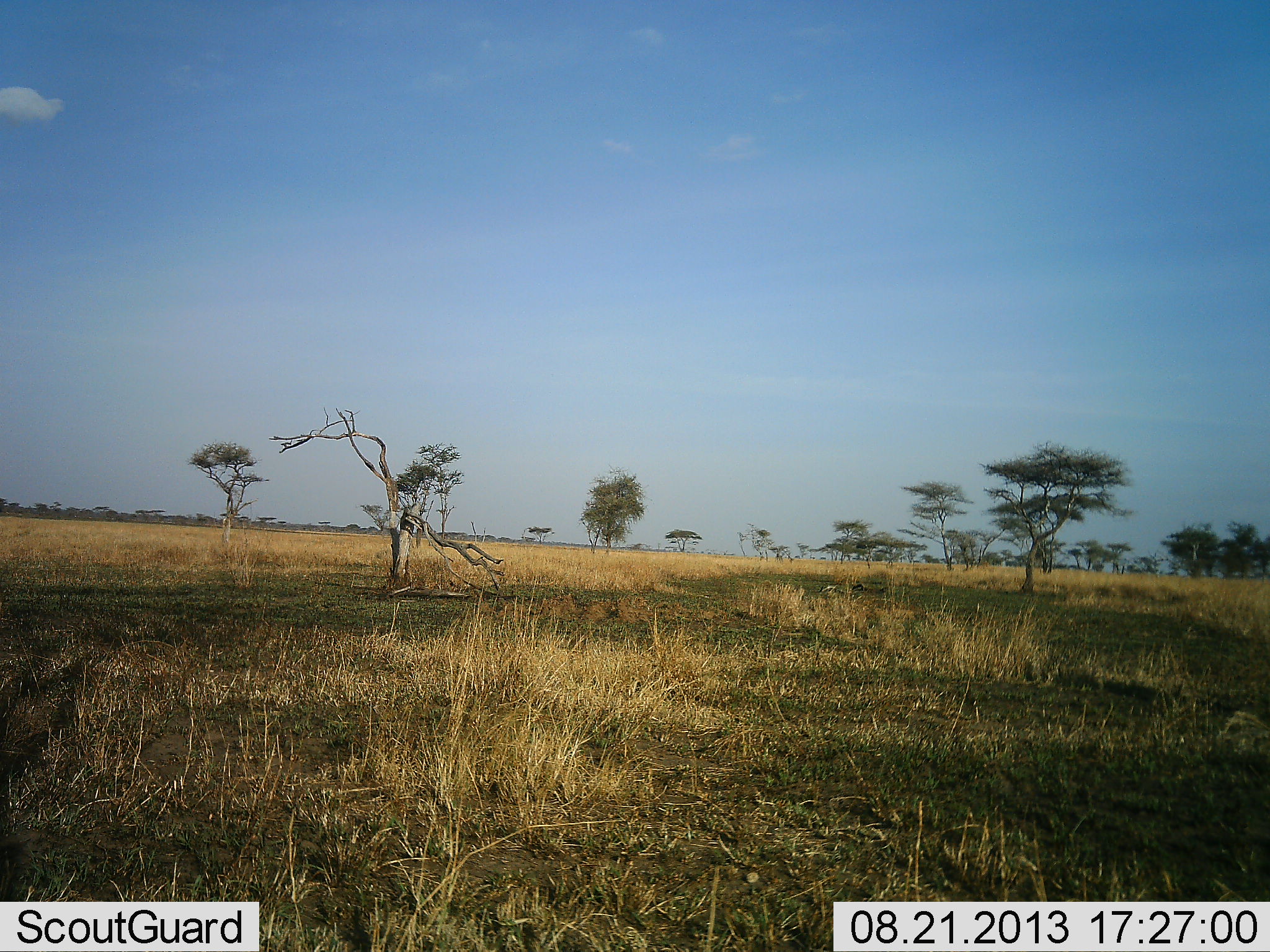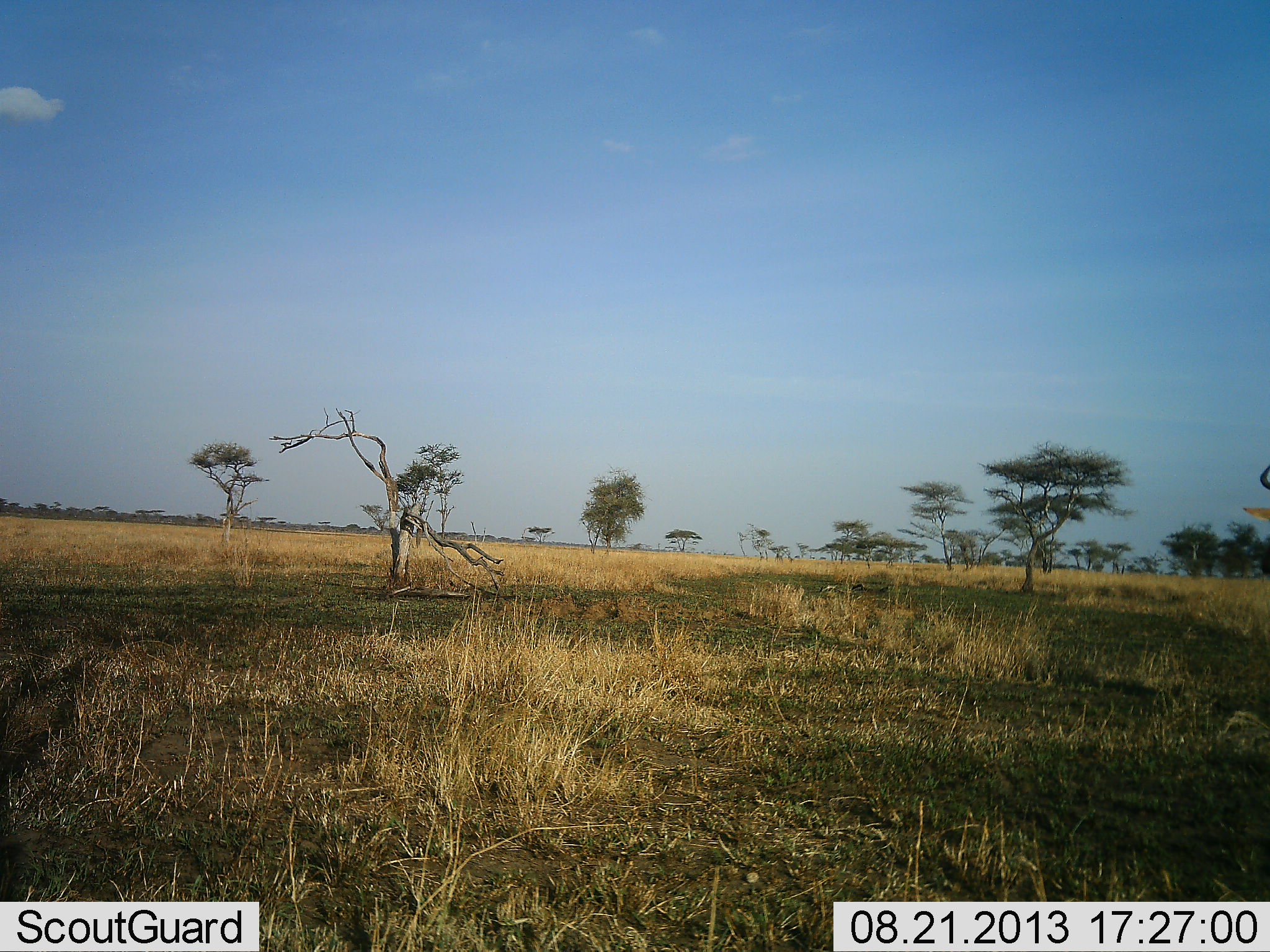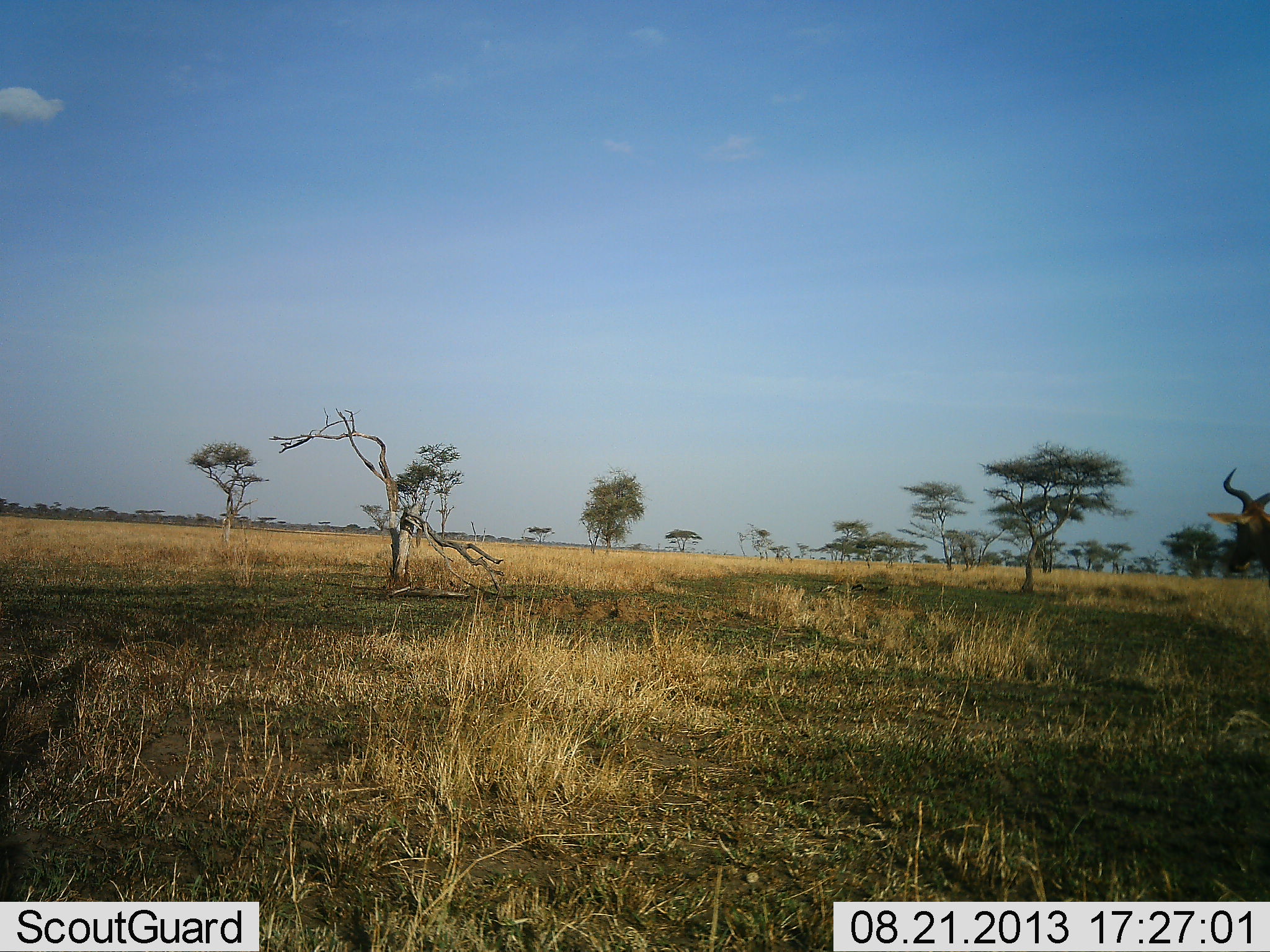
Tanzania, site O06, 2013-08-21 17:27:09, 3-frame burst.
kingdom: Animalia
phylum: Chordata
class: Mammalia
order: Artiodactyla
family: Bovidae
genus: Alcelaphus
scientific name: Alcelaphus buselaphus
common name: hartebeest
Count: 1.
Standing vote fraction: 0%.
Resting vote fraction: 0%.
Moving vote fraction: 100%.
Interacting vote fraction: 0%.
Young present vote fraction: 0%.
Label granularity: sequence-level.